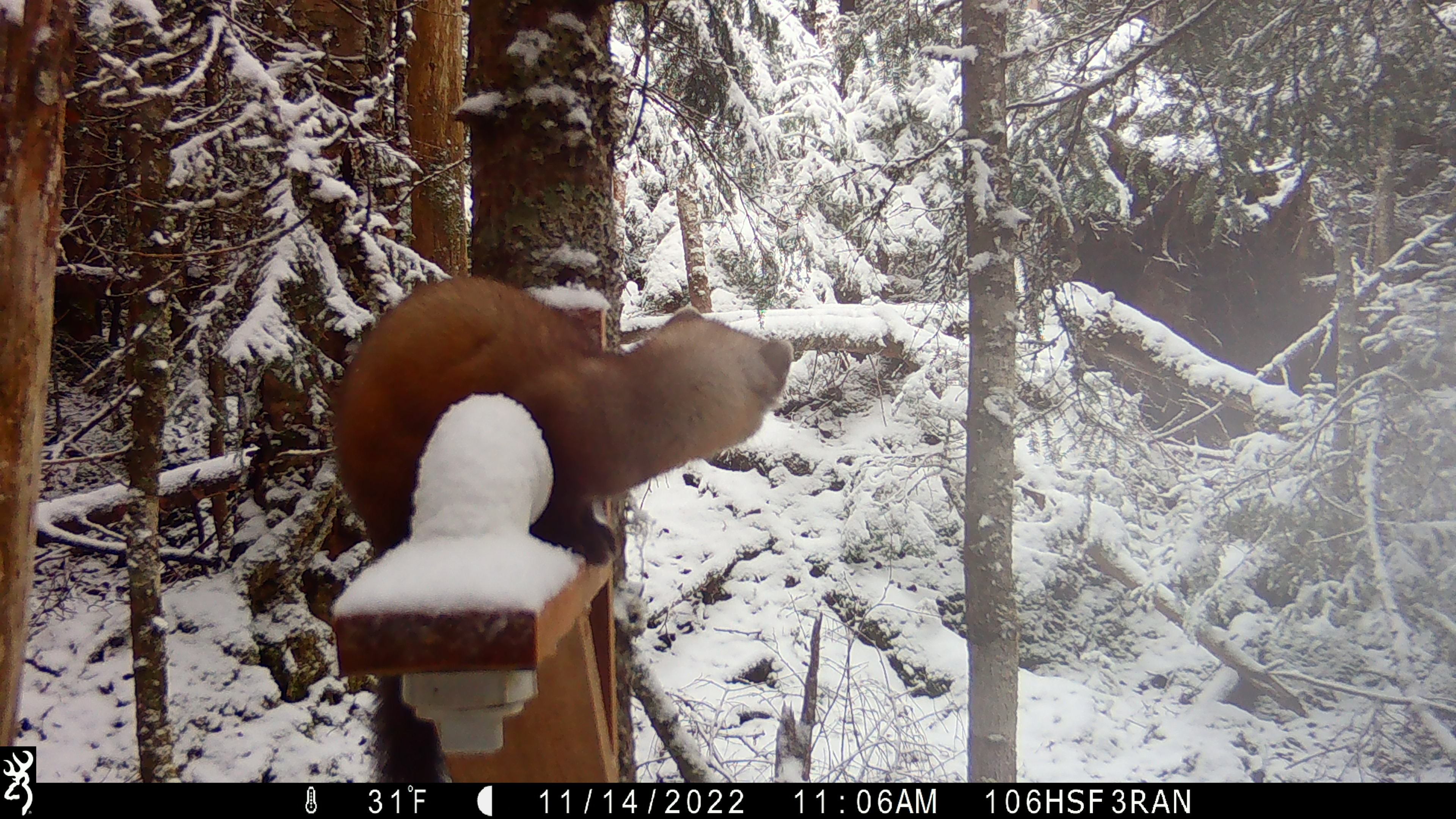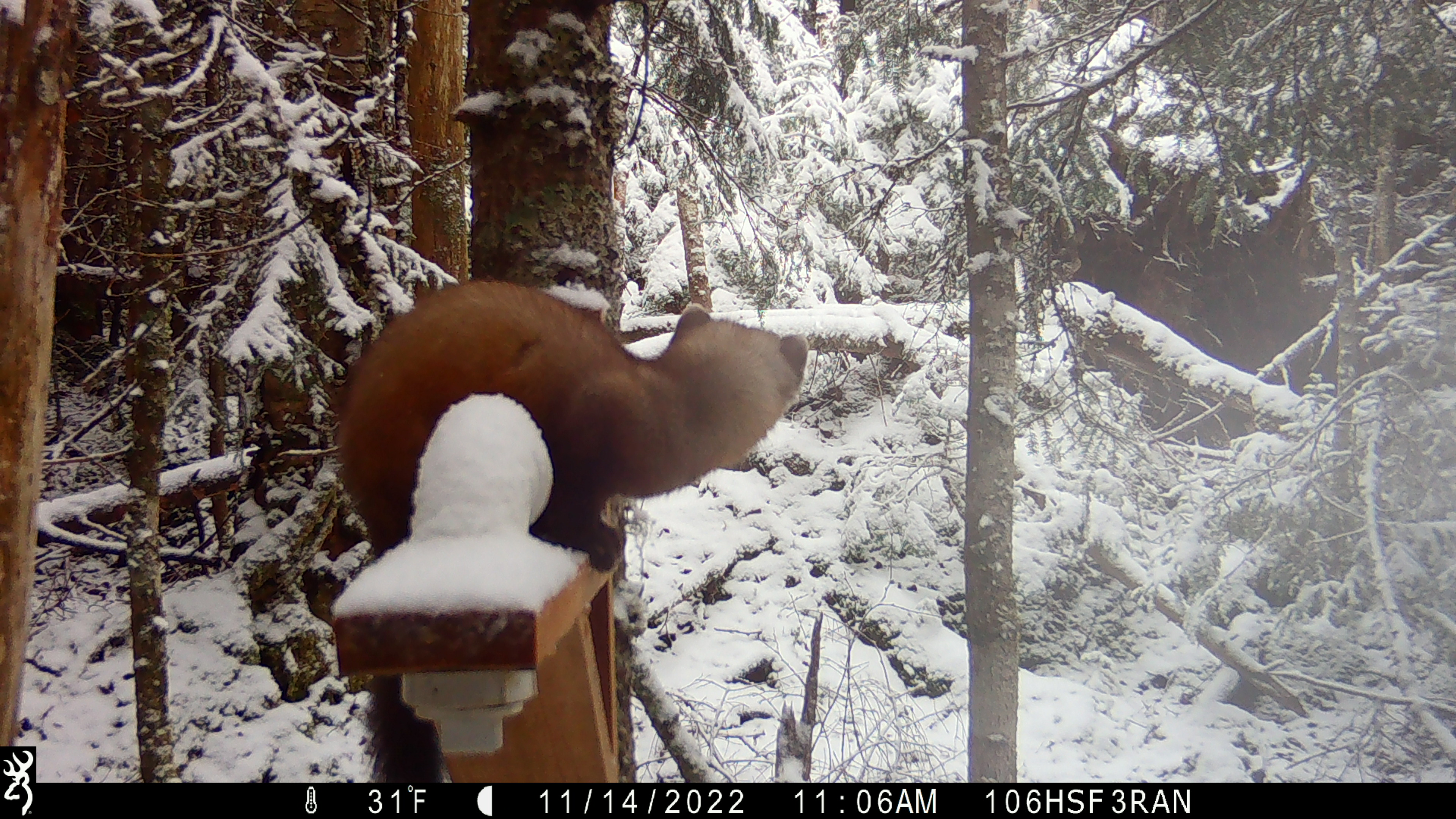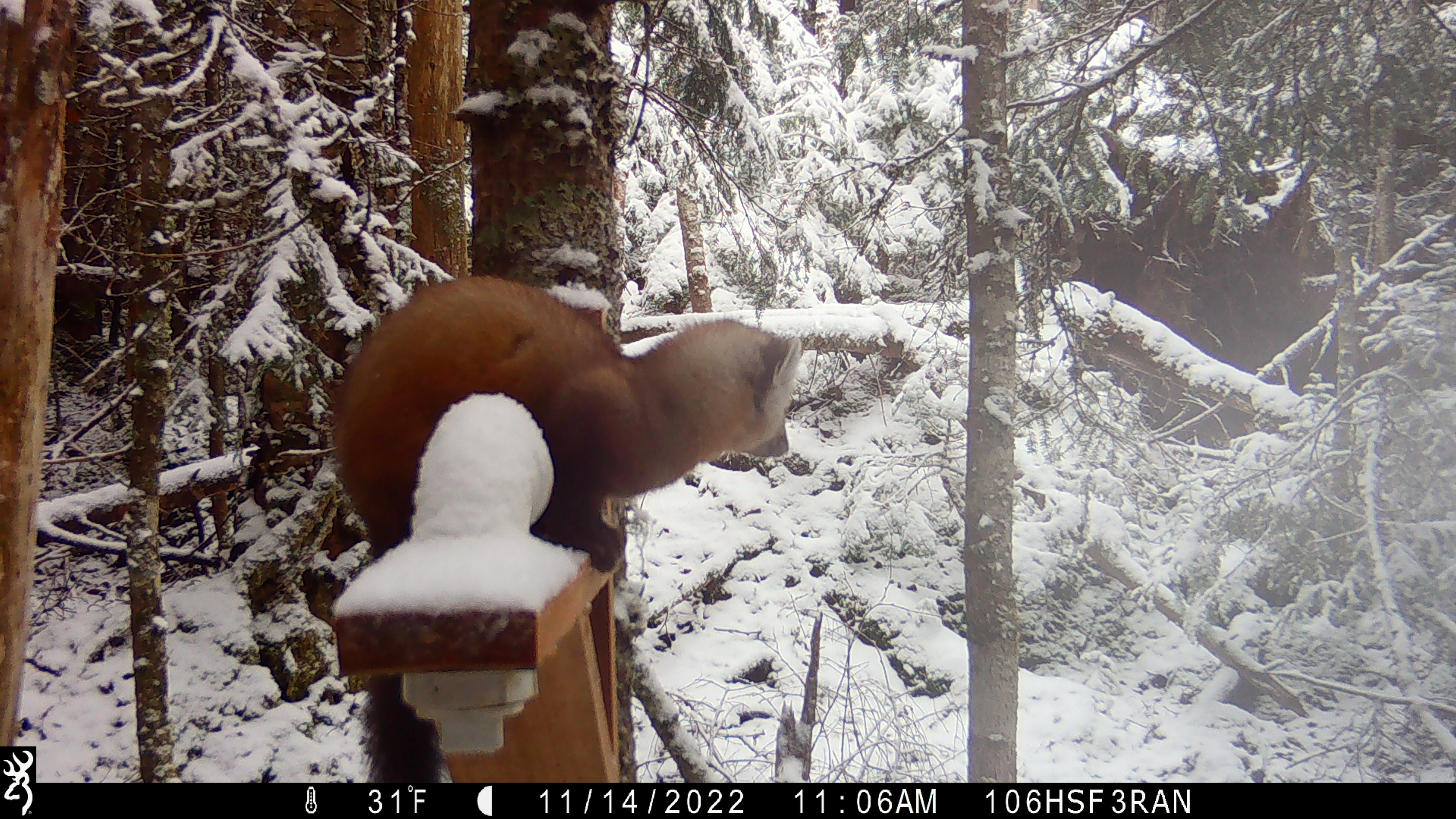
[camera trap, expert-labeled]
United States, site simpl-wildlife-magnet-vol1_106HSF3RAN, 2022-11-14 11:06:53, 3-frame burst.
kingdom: Animalia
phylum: Chordata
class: Mammalia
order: Carnivora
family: Mustelidae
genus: Martes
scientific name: Martes americana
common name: american marten